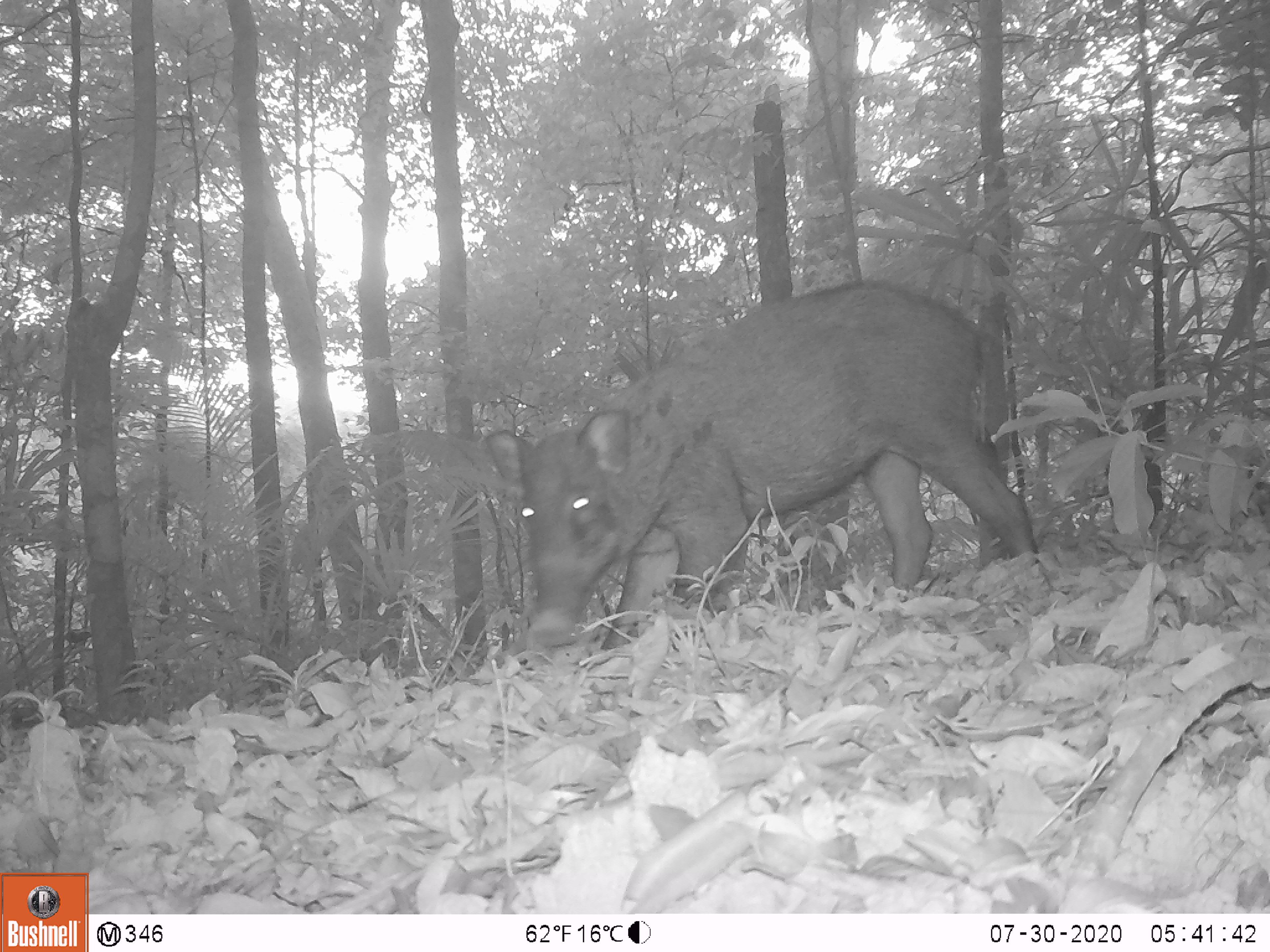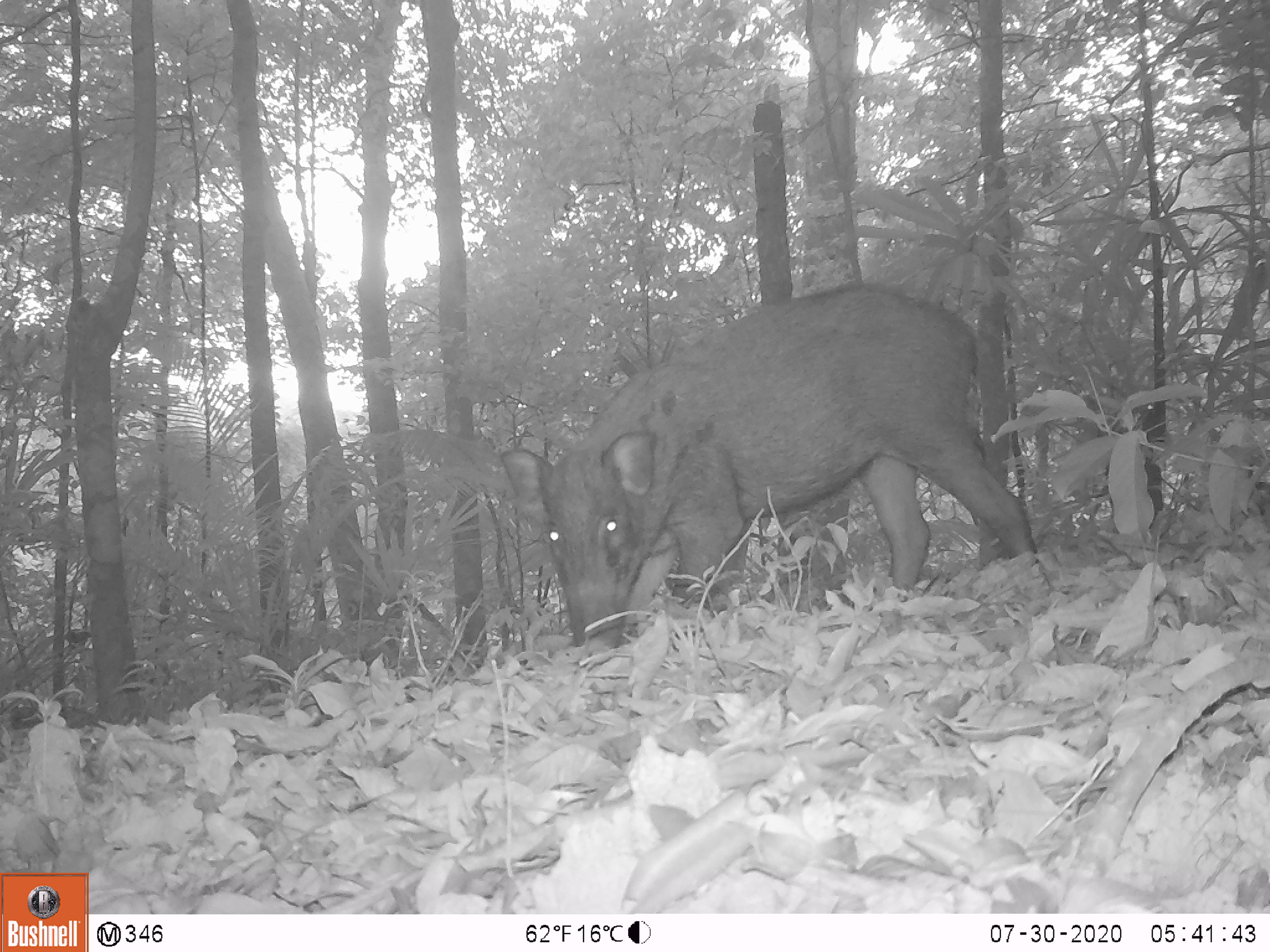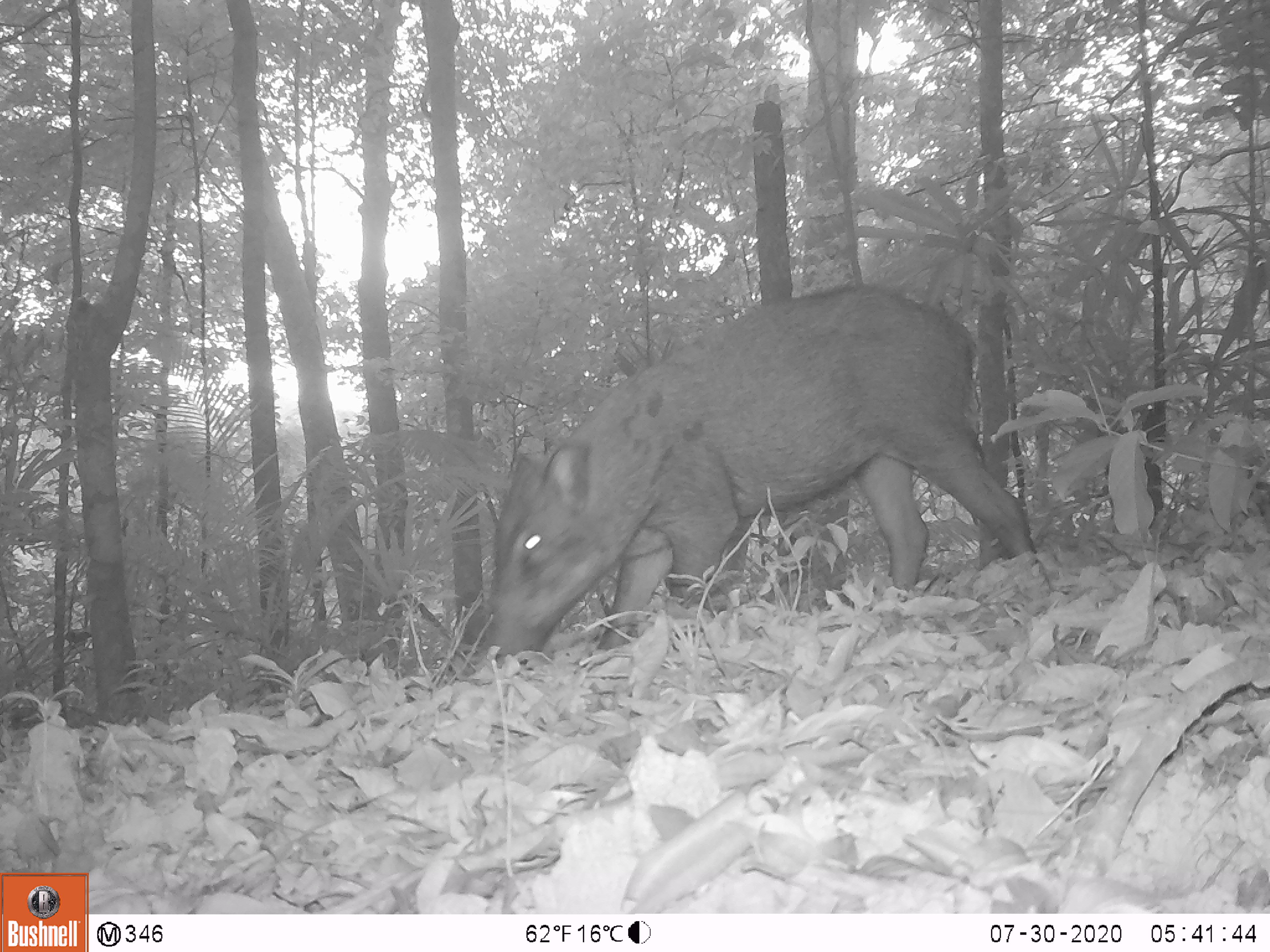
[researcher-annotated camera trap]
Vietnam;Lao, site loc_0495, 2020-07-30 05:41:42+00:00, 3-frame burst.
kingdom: Animalia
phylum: Chordata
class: Mammalia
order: Artiodactyla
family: Suidae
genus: Sus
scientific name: Sus scrofa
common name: eurasian wild pig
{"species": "eurasian wild pig (Sus scrofa)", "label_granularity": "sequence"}